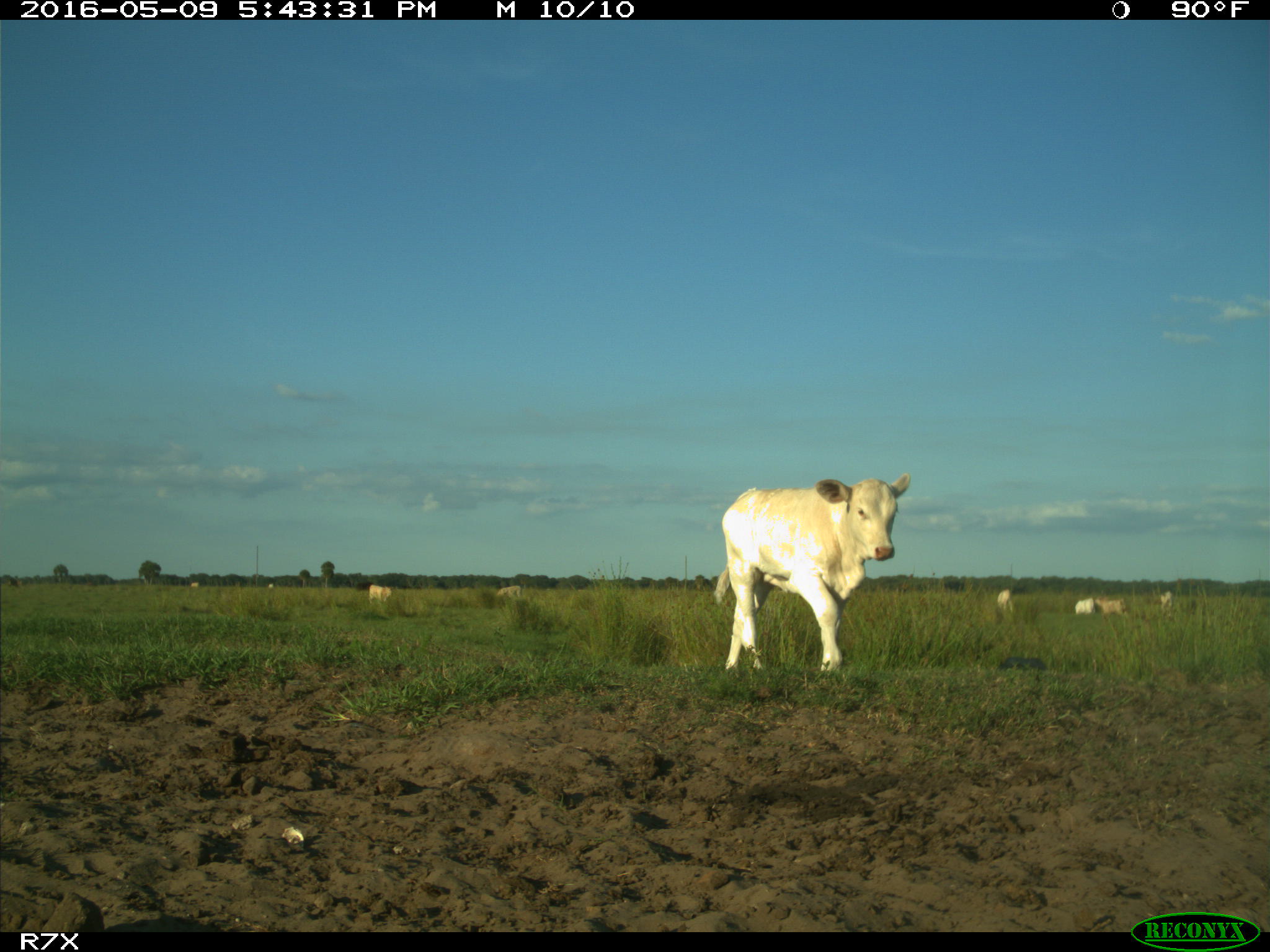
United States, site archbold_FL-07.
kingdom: Animalia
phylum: Chordata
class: Mammalia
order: Artiodactyla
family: Bovidae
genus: Bos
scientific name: Bos taurus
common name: domestic cow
Bos taurus (domestic cow).